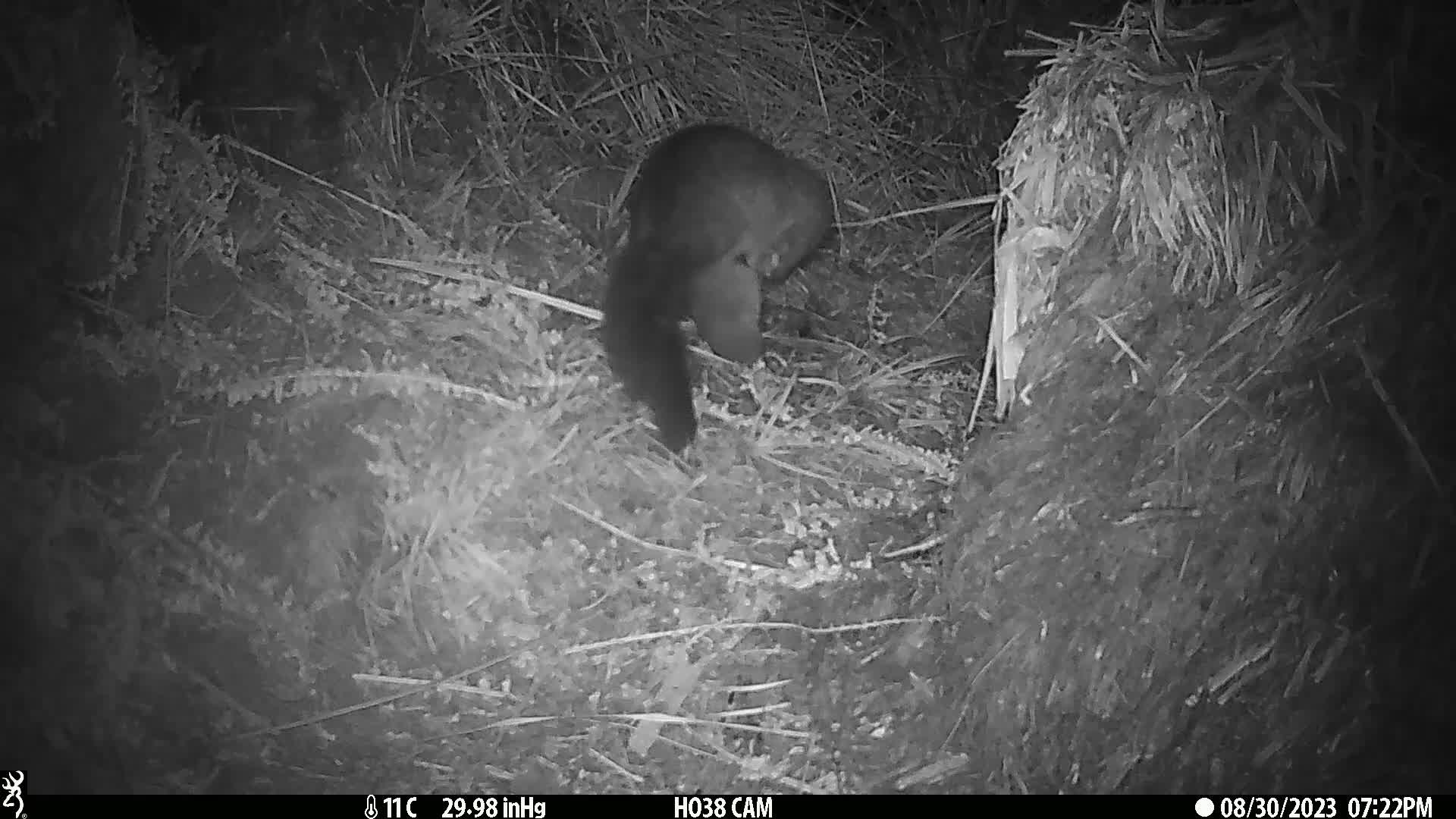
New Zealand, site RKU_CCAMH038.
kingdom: Animalia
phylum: Chordata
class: Mammalia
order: Diprotodontia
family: Phalangeridae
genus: Trichosurus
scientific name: Trichosurus vulpecula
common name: common brushtail possum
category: possum